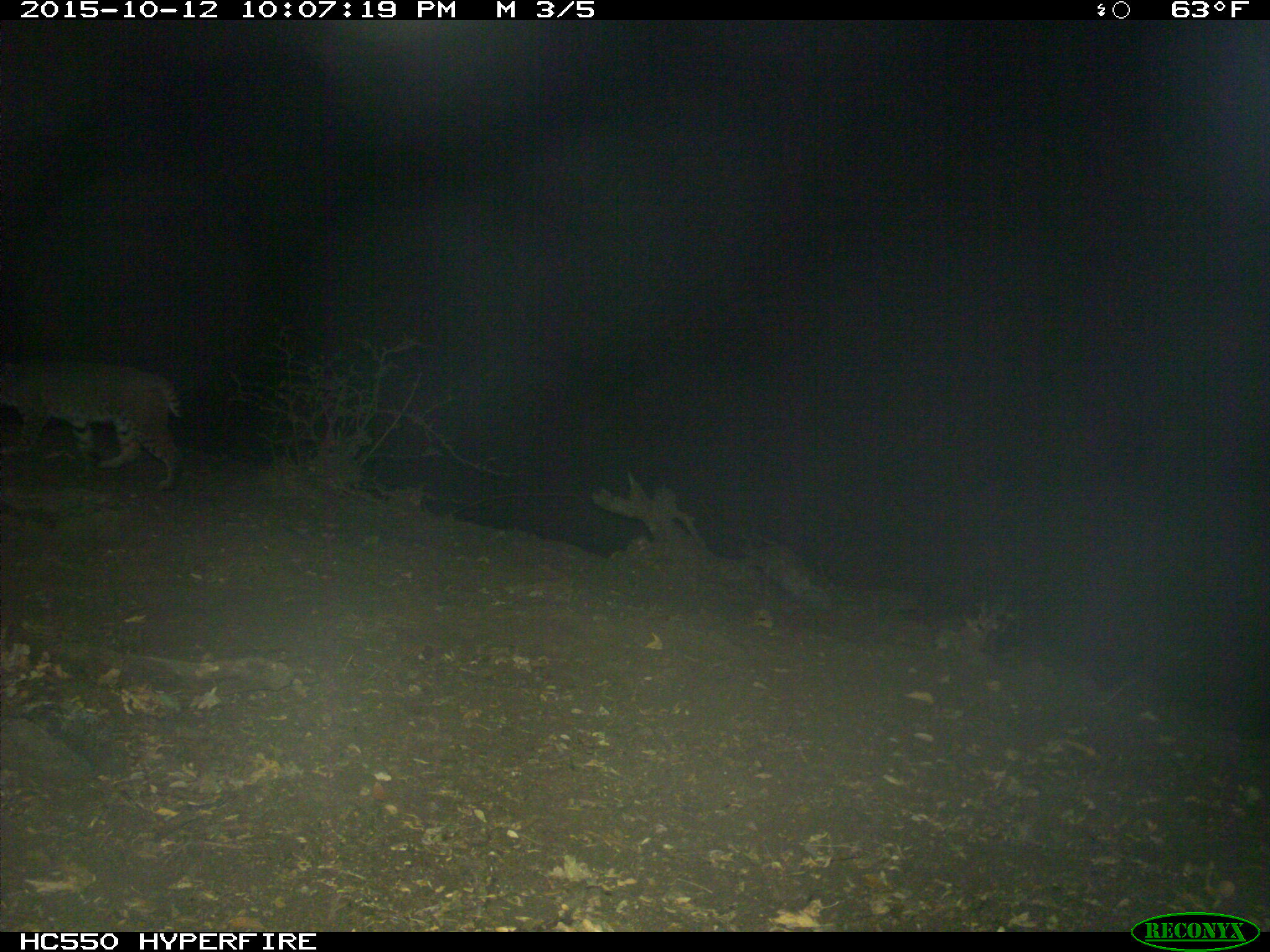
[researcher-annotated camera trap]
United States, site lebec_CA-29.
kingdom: Animalia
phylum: Chordata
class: Mammalia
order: Carnivora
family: Felidae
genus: Lynx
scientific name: Lynx rufus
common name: bobcat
Lynx rufus (bobcat).